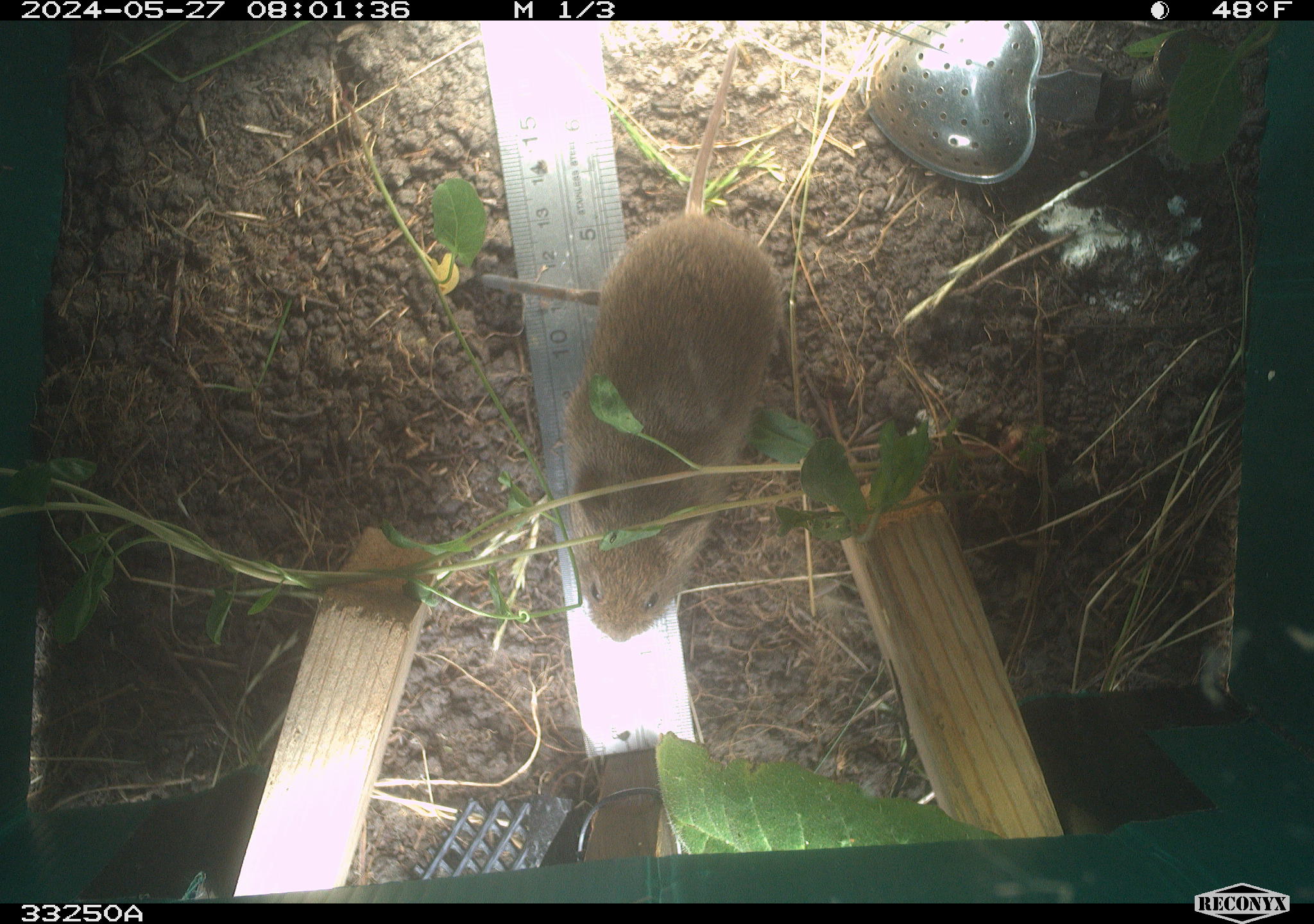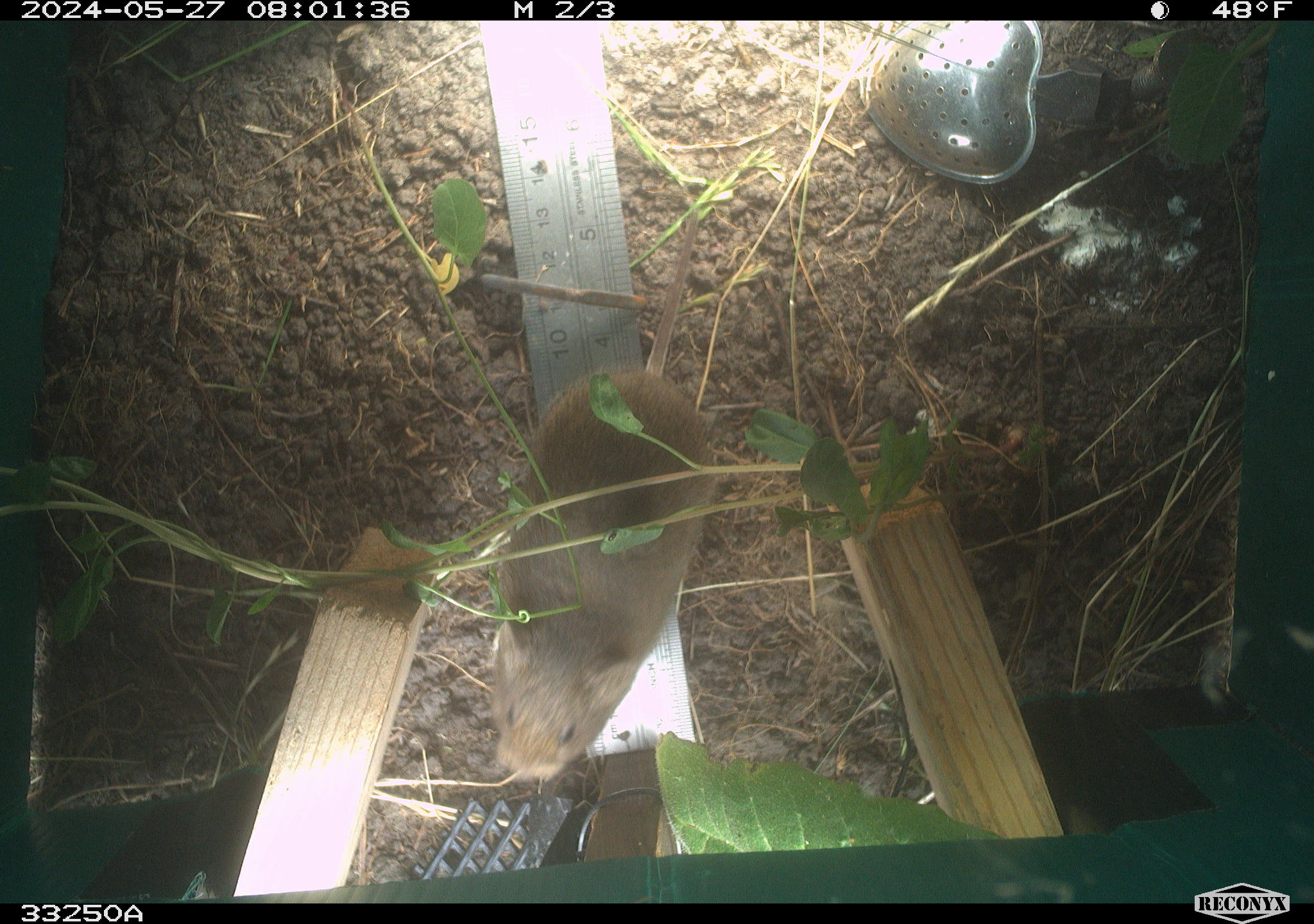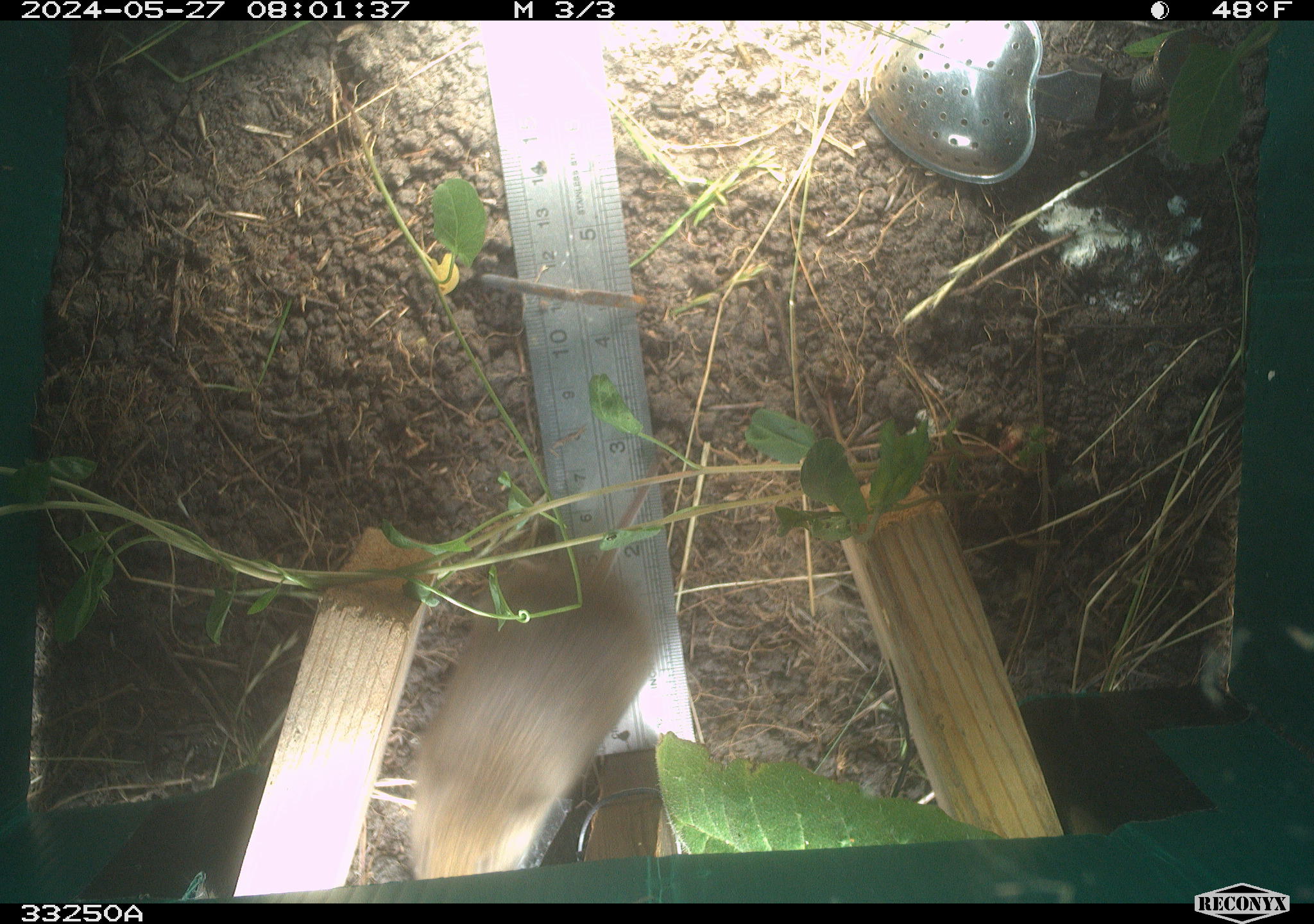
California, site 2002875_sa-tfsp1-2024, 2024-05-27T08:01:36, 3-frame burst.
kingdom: Animalia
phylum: Chordata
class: Mammalia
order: Rodentia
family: Cricetidae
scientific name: Arvicolinae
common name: voles, lemmings, and muskrats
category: arvicolinae subfamily